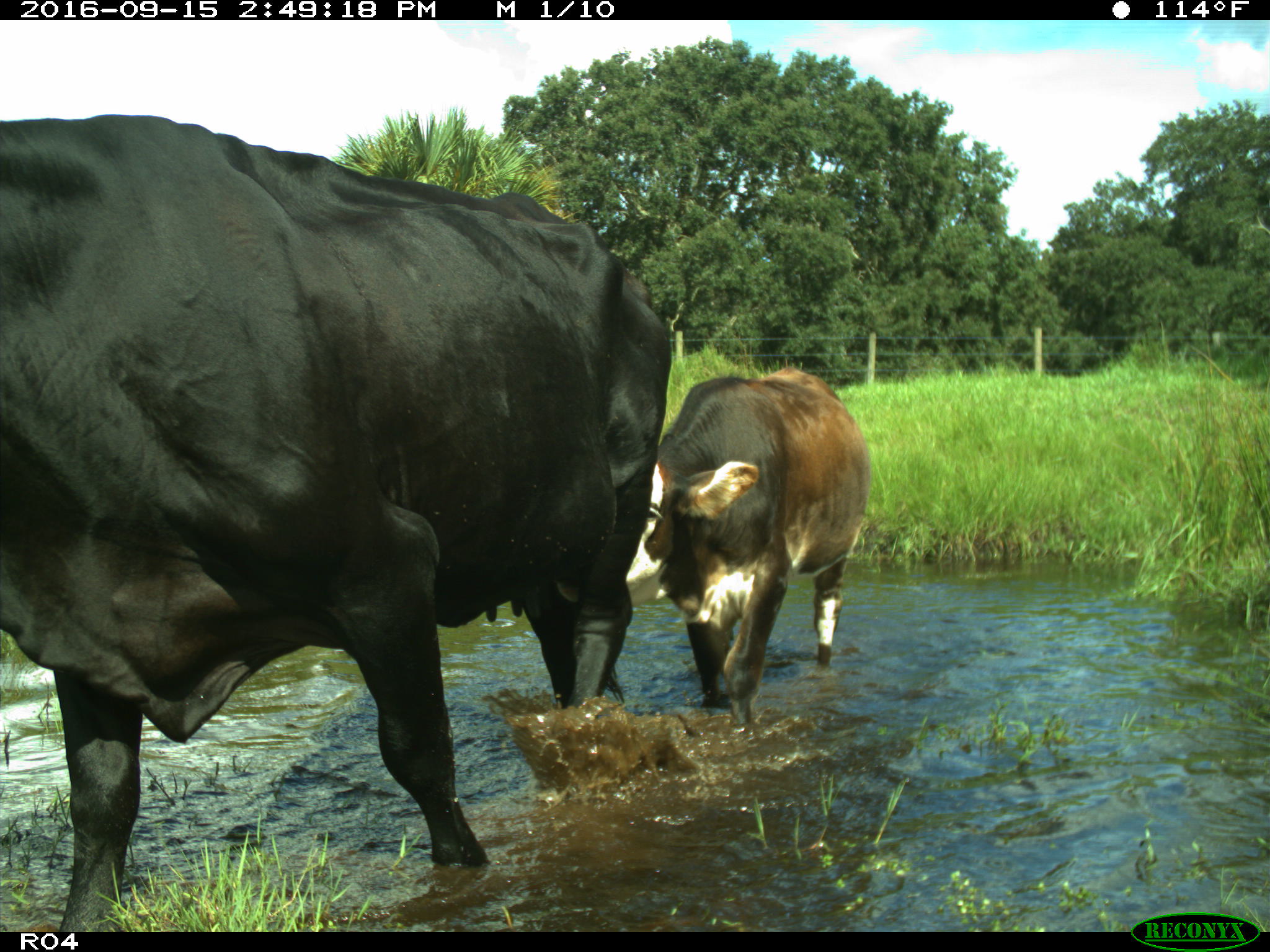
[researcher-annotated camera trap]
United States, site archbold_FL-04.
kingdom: Animalia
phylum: Chordata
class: Mammalia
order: Artiodactyla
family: Bovidae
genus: Bos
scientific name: Bos taurus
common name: domestic cow